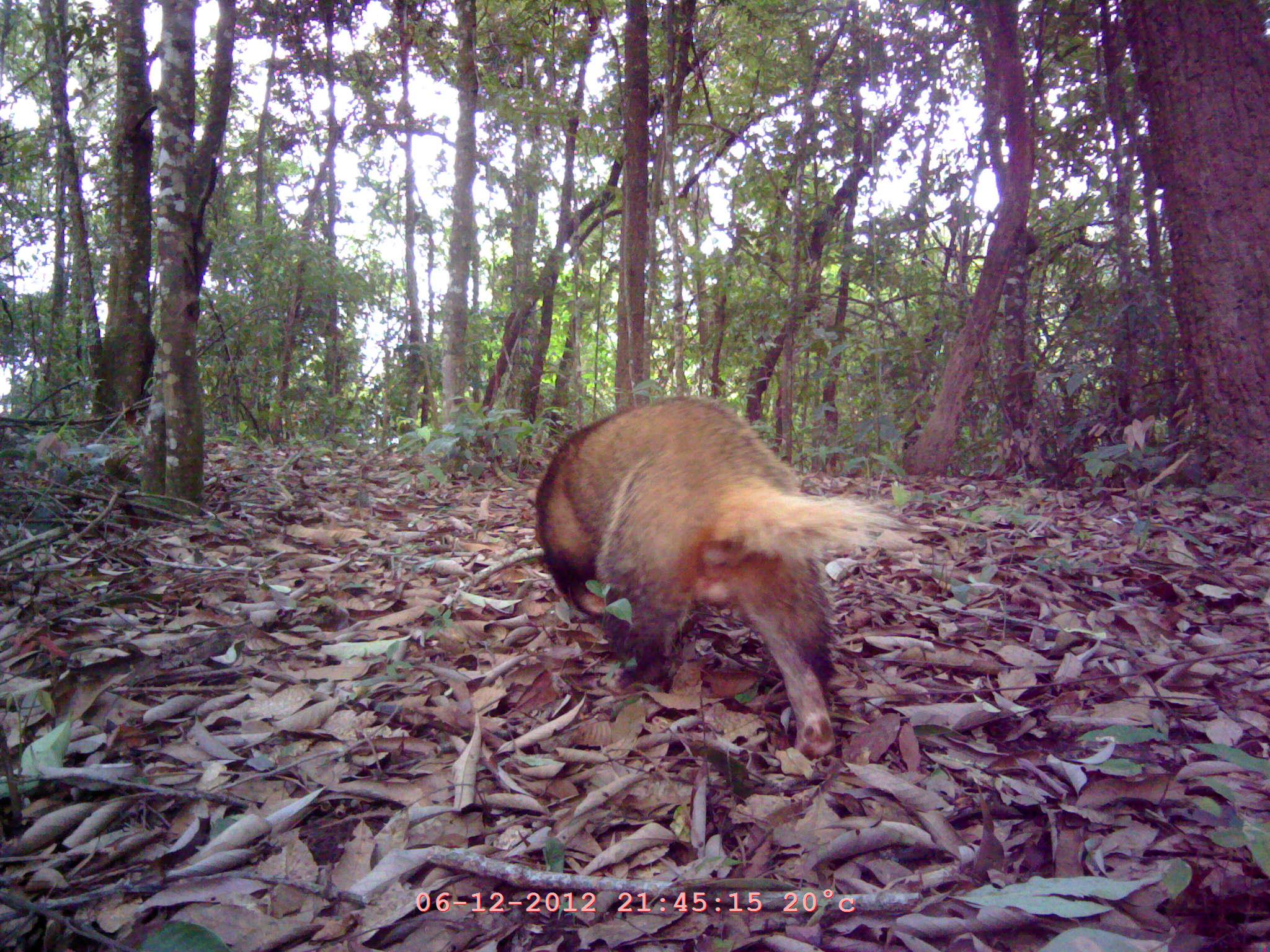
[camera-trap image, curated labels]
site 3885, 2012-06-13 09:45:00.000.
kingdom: Animalia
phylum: Chordata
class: Mammalia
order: Carnivora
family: Mustelidae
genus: Arctonyx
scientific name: Arctonyx collaris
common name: greater hog badger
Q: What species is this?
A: Arctonyx collaris (greater hog badger).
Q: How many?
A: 1.